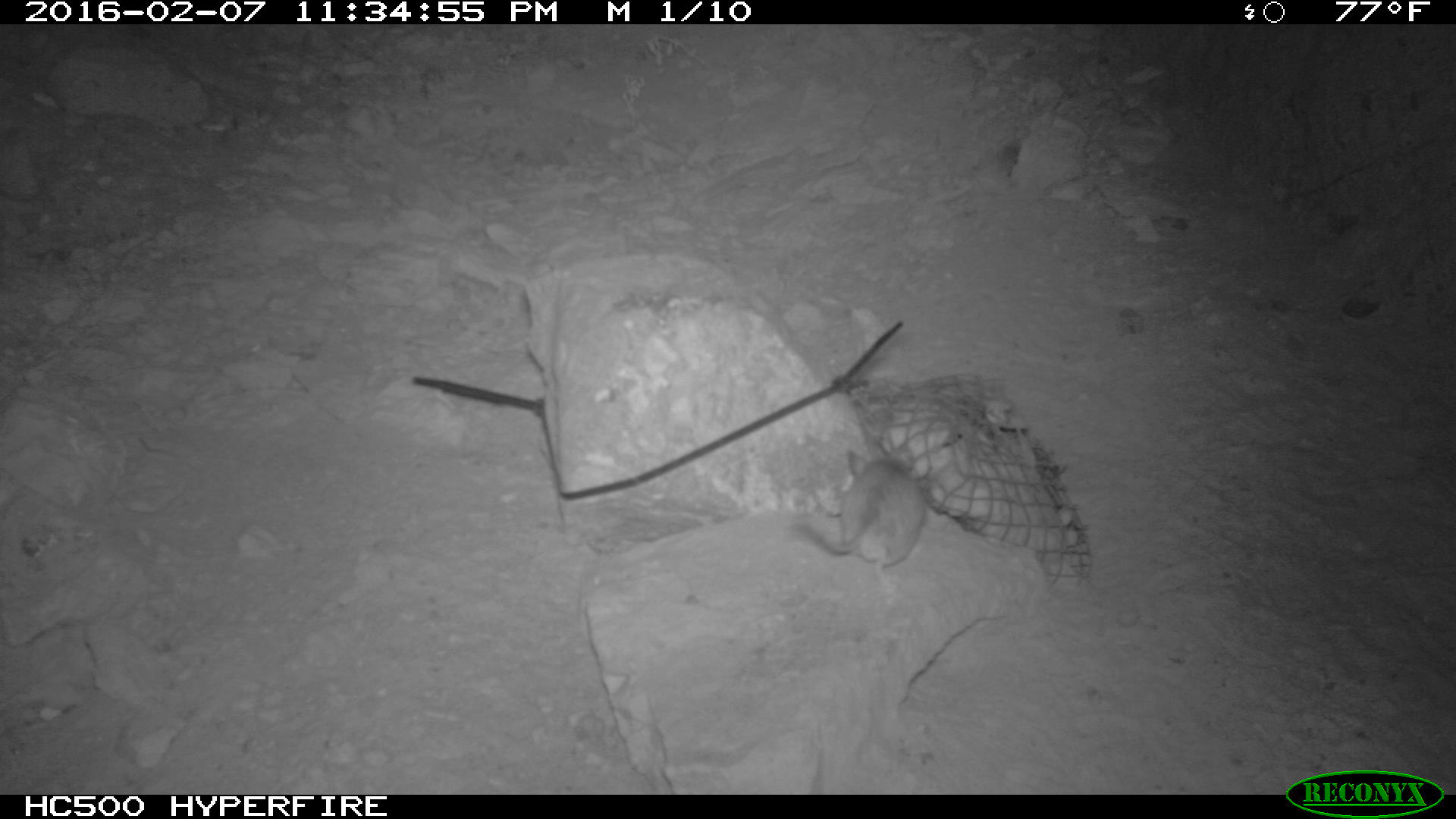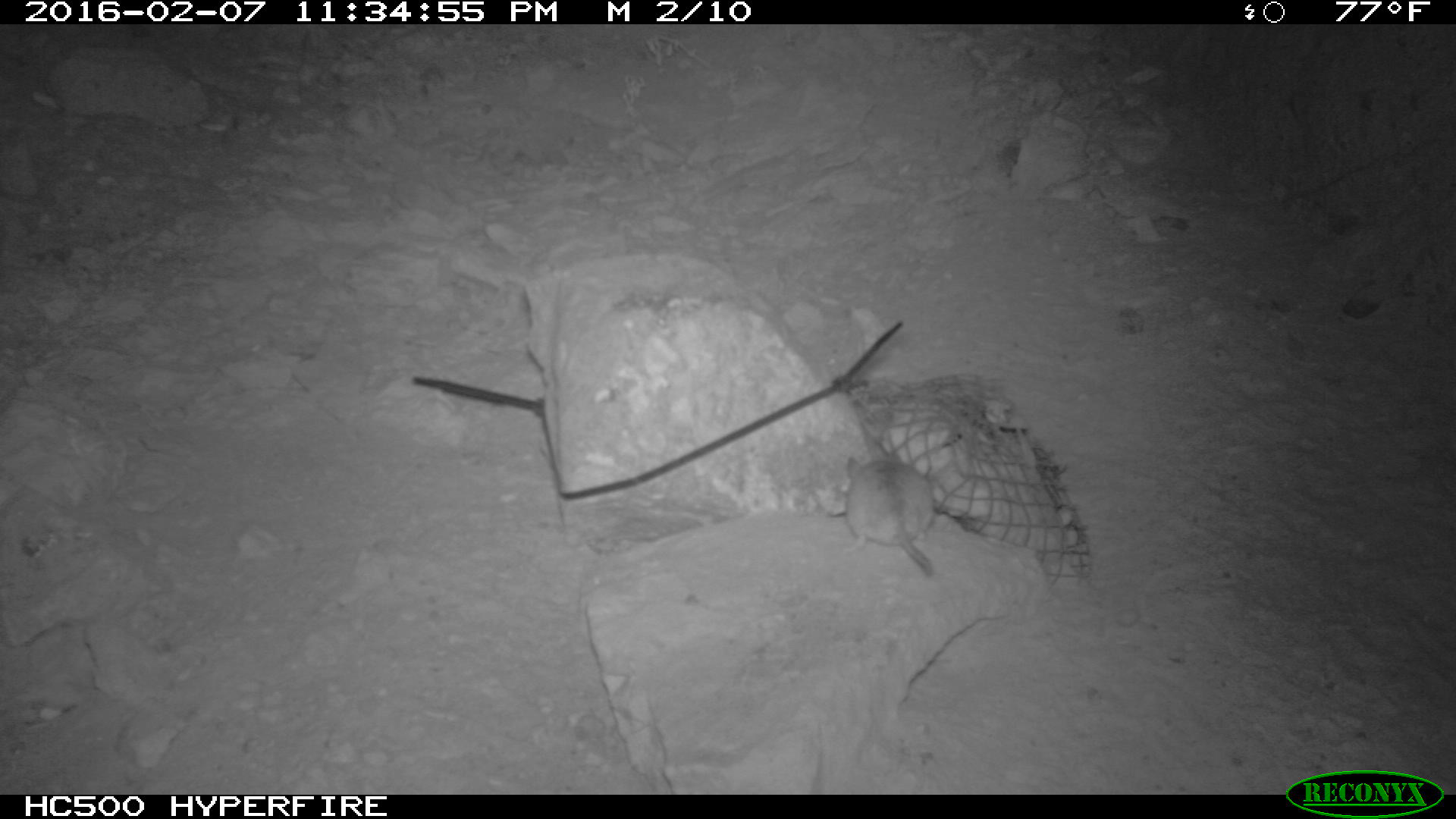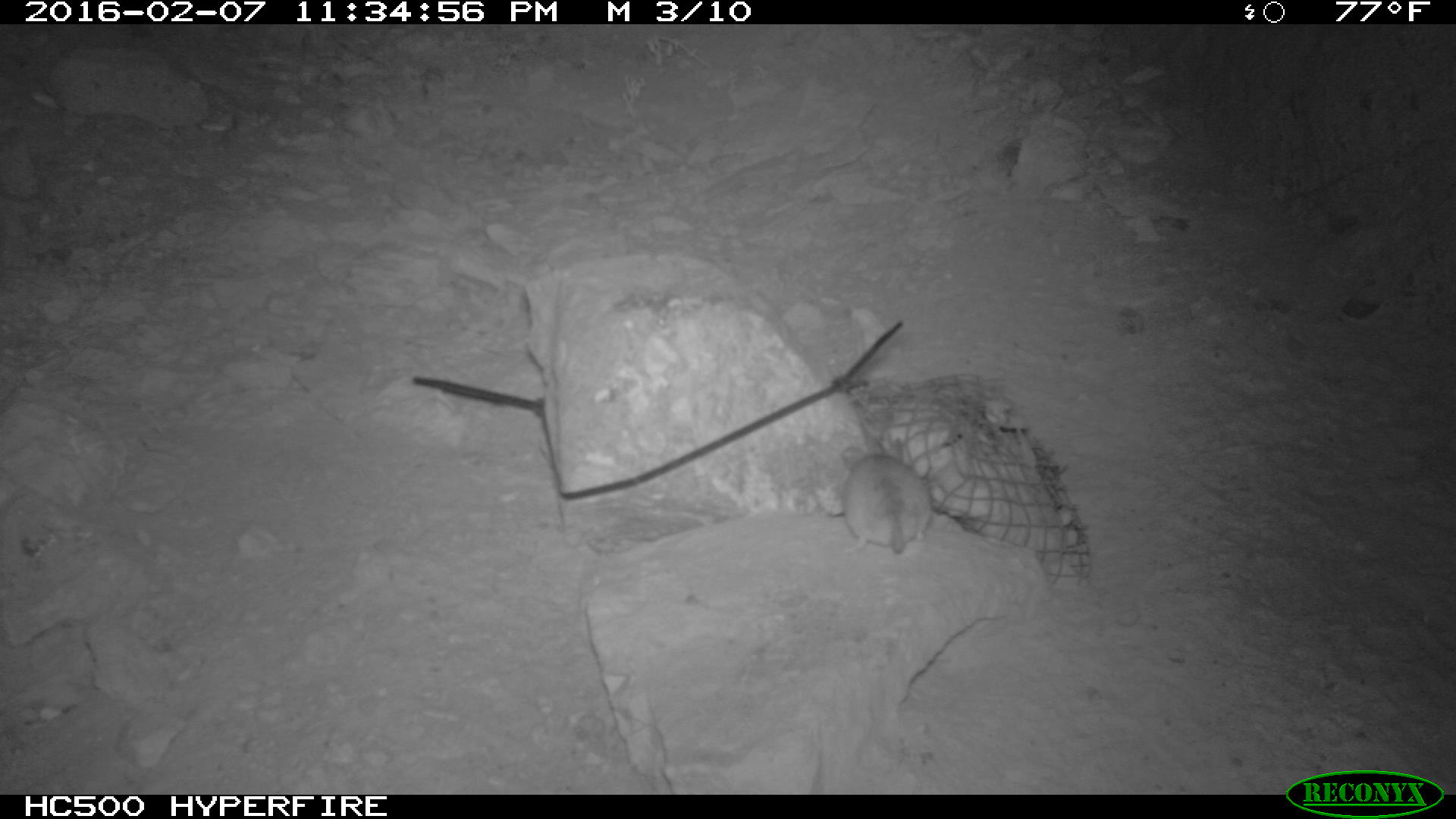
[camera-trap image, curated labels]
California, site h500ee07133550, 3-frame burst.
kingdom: Animalia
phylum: Chordata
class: Mammalia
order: Rodentia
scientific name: Rodentia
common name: rodent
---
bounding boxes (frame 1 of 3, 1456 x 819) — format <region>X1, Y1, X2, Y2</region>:
rodent: <region>792, 447, 927, 588</region>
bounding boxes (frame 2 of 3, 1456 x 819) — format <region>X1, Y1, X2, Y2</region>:
rodent: <region>843, 452, 934, 575</region>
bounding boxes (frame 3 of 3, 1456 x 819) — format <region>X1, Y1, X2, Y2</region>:
rodent: <region>834, 440, 934, 558</region>